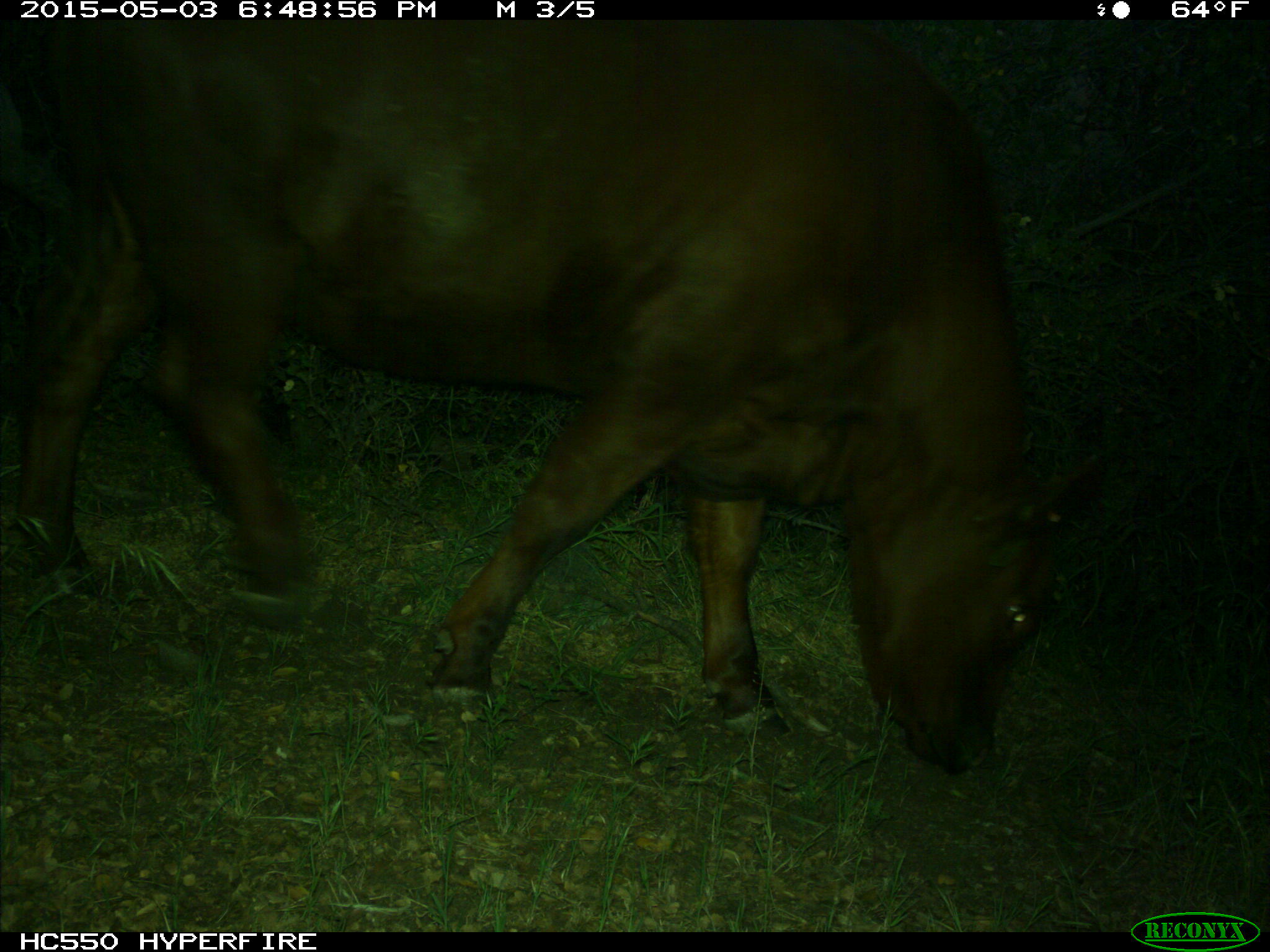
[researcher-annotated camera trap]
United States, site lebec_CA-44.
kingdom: Animalia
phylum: Chordata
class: Mammalia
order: Artiodactyla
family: Bovidae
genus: Bos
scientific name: Bos taurus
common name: domestic cow